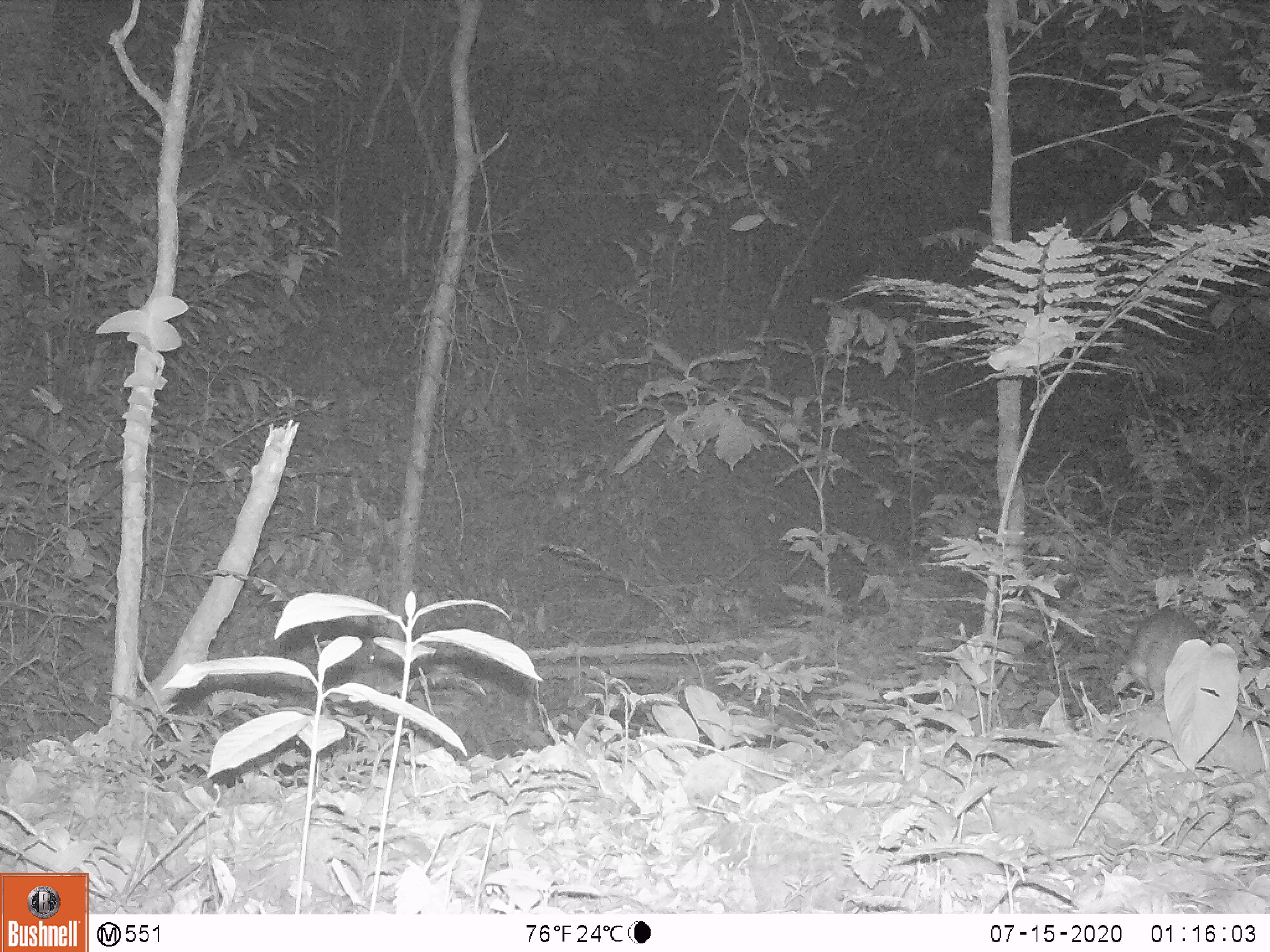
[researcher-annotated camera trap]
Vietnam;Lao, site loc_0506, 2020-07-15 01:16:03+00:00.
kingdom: Animalia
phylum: Chordata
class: Mammalia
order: Carnivora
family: Mustelidae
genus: Melogale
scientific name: Melogale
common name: ferret badger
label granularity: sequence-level